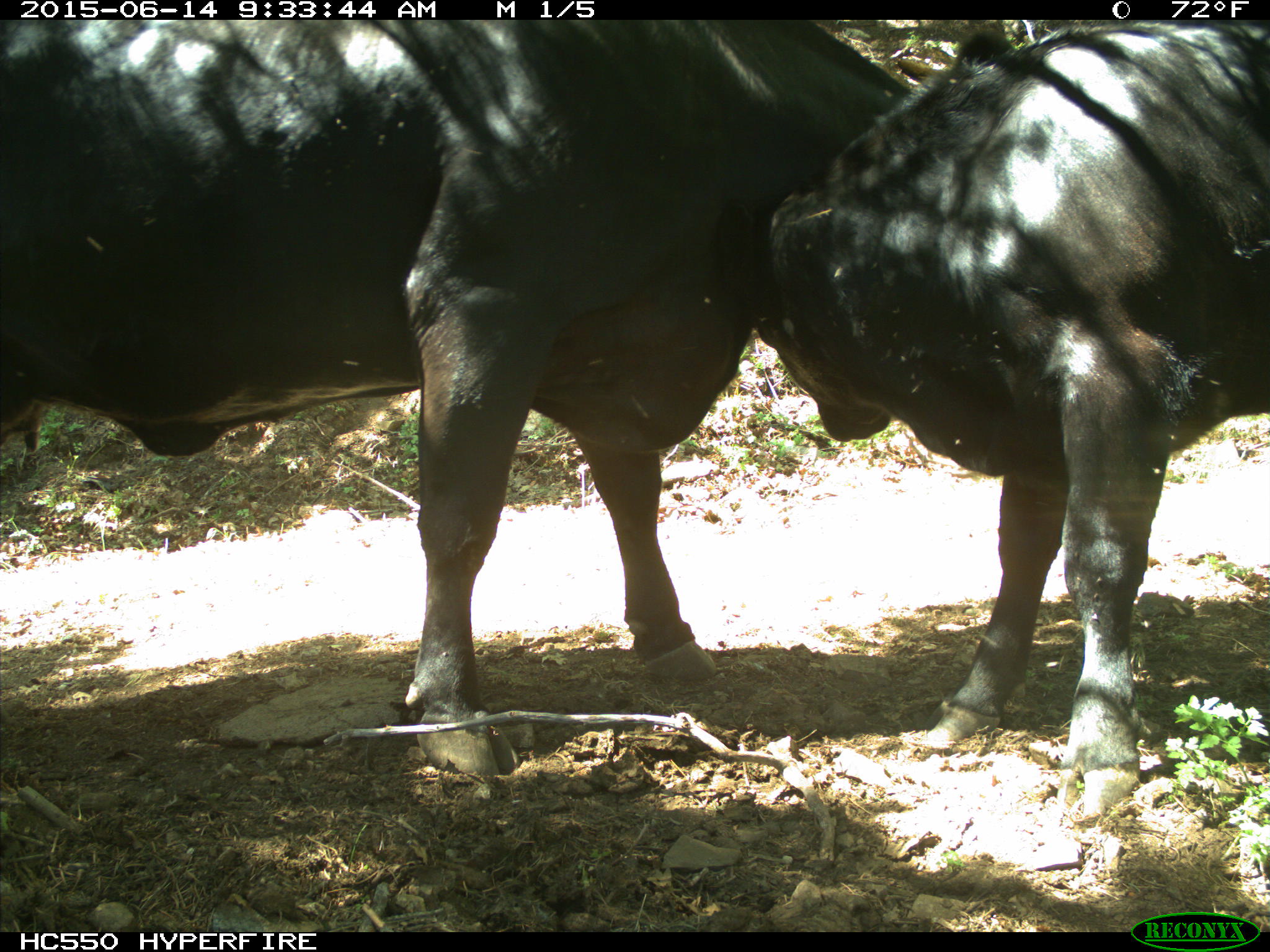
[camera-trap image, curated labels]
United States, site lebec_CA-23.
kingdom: Animalia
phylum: Chordata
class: Mammalia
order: Artiodactyla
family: Bovidae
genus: Bos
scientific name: Bos taurus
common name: domestic cow